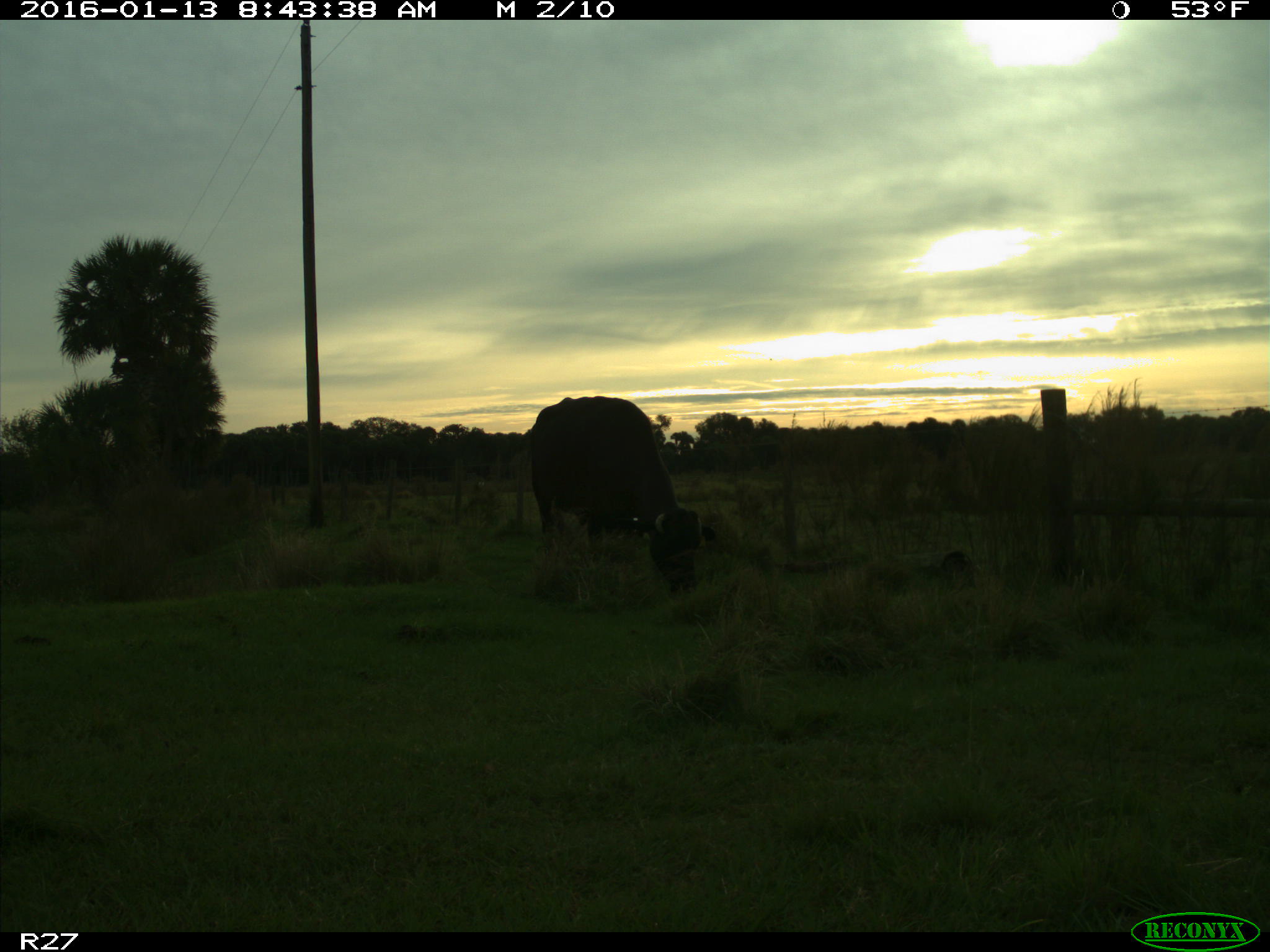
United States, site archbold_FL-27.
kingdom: Animalia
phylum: Chordata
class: Mammalia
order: Artiodactyla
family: Bovidae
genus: Bos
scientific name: Bos taurus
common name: domestic cow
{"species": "Bos taurus (domestic cow)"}